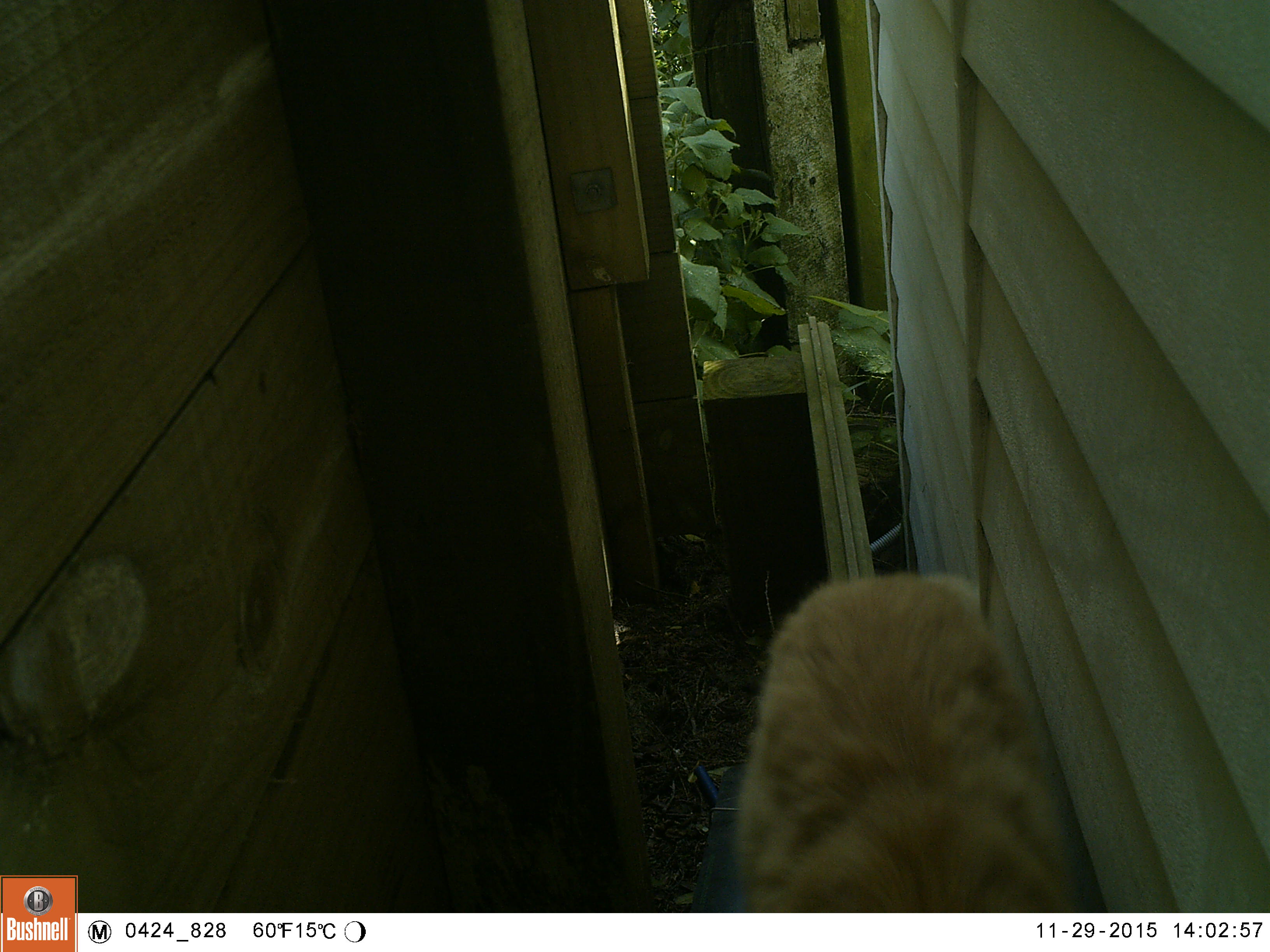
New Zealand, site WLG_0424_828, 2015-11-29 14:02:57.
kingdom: Animalia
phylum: Chordata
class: Mammalia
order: Carnivora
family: Felidae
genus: Felis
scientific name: Felis catus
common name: domestic cat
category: cat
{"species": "cat (domestic cat) (Felis catus)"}